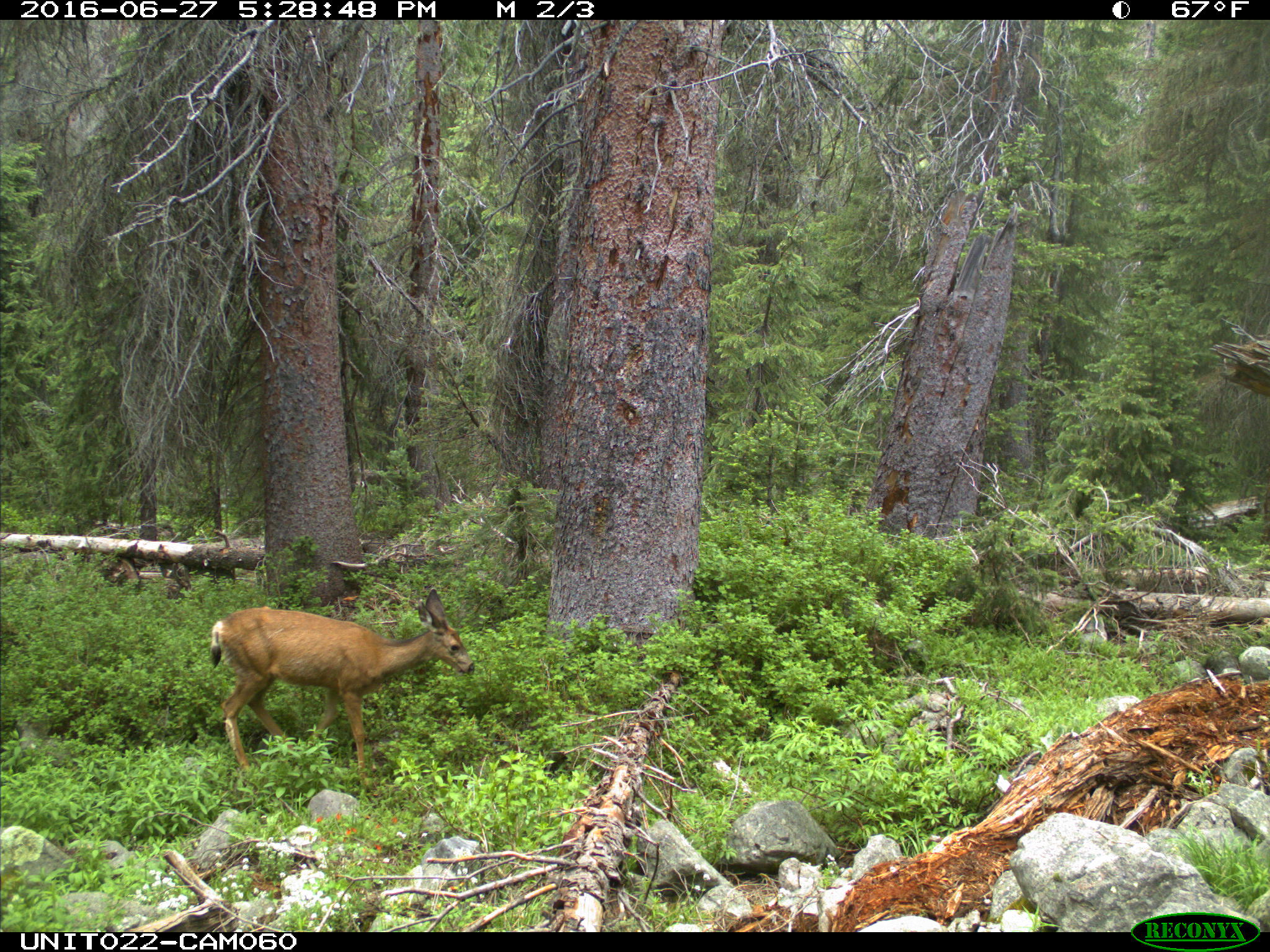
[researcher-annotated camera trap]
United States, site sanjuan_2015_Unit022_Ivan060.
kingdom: Animalia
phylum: Chordata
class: Mammalia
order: Artiodactyla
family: Cervidae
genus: Odocoileus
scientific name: Odocoileus hemionus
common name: mule deer